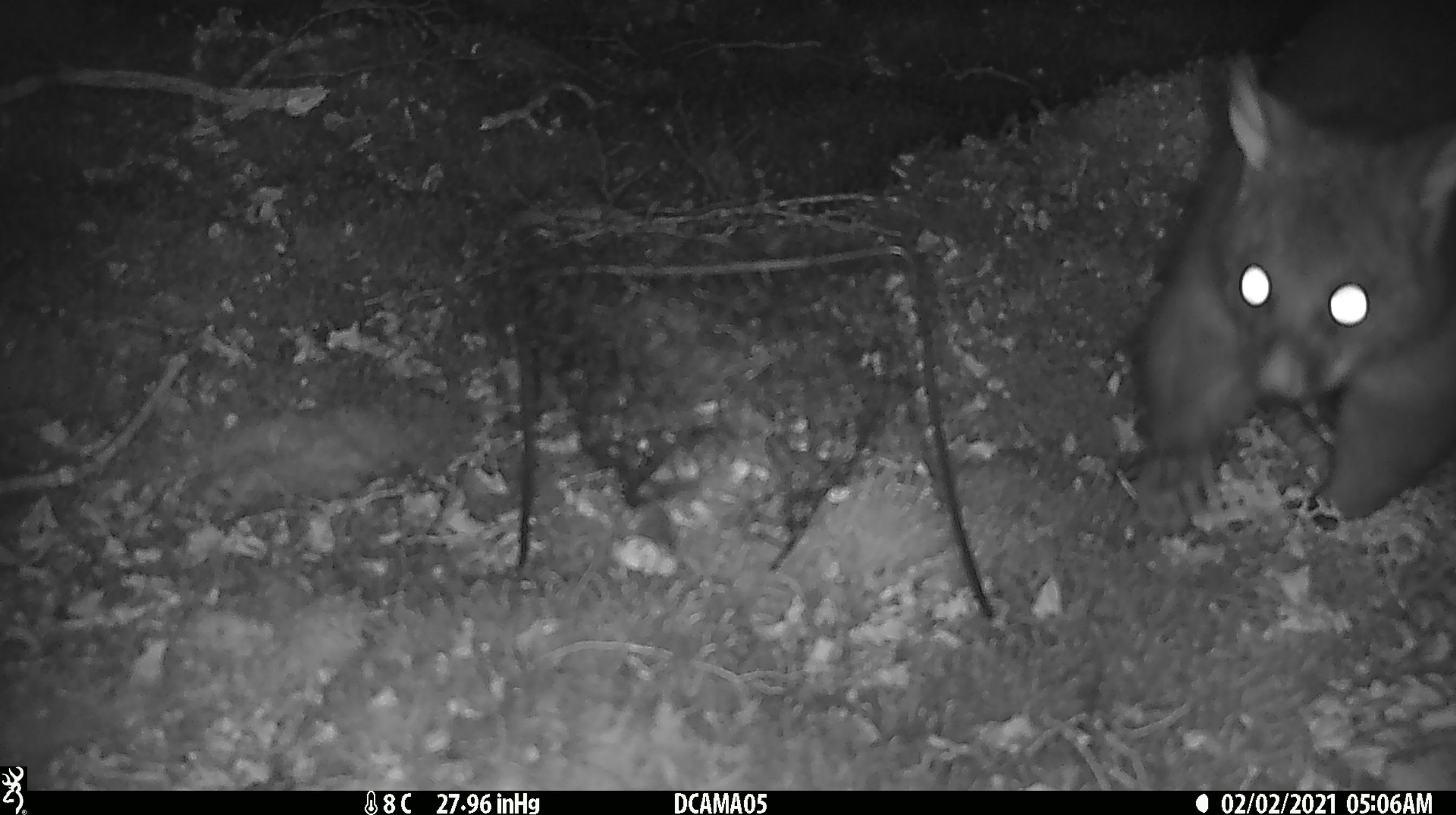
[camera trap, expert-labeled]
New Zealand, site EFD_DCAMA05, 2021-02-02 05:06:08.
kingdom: Animalia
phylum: Chordata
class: Mammalia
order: Diprotodontia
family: Phalangeridae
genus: Trichosurus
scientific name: Trichosurus vulpecula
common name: common brushtail possum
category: possum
Possum (common brushtail possum) (Trichosurus vulpecula).